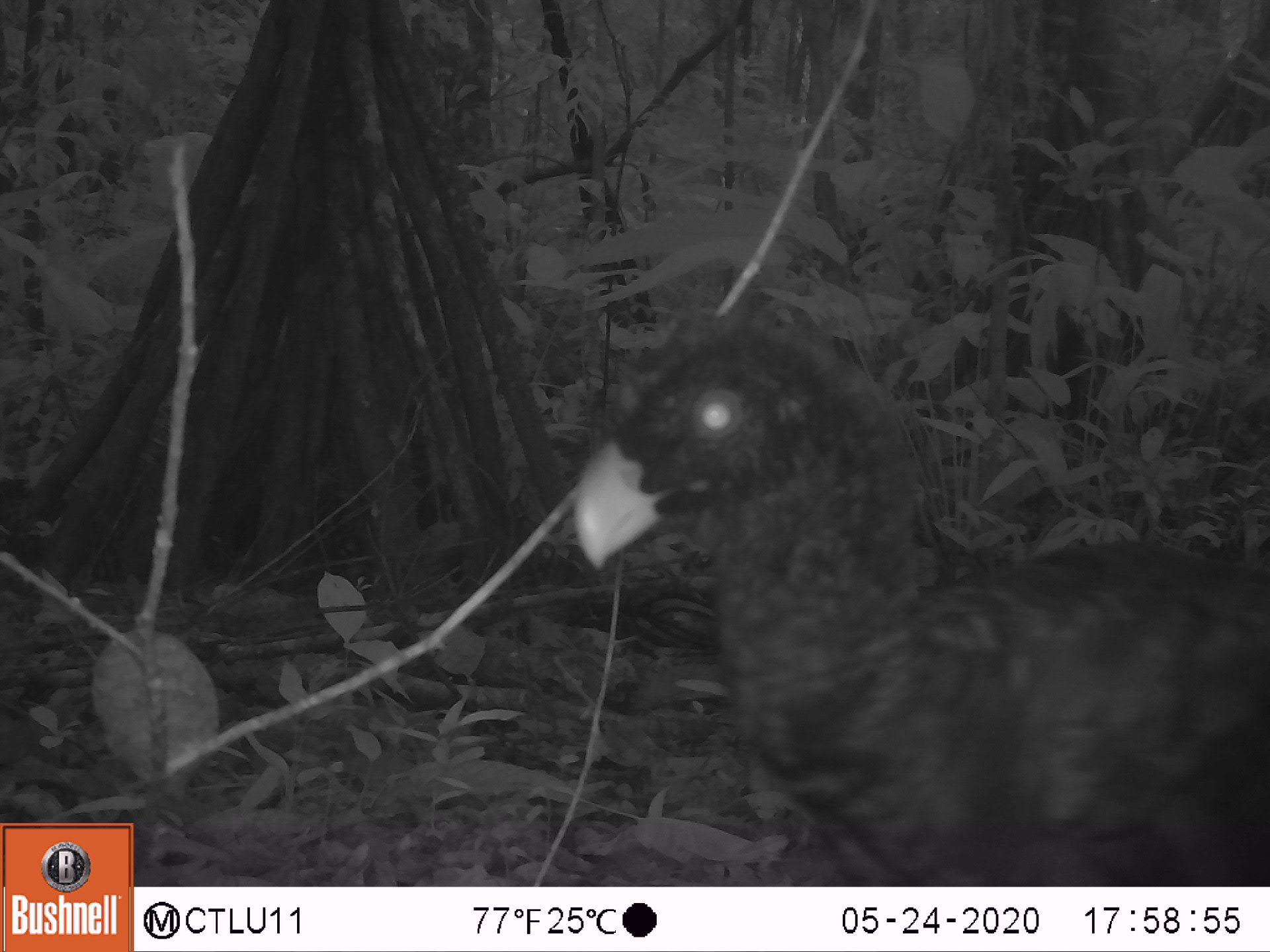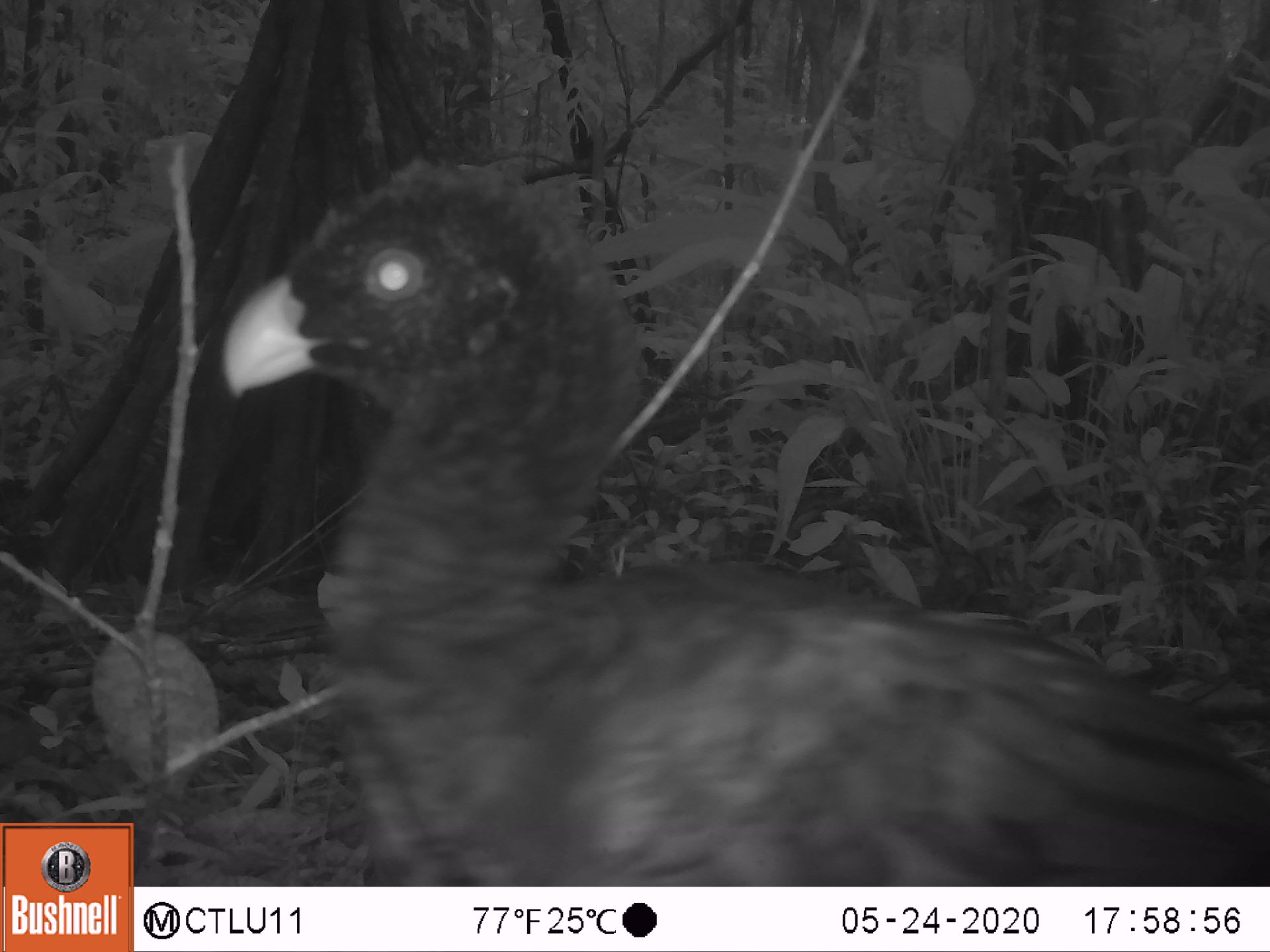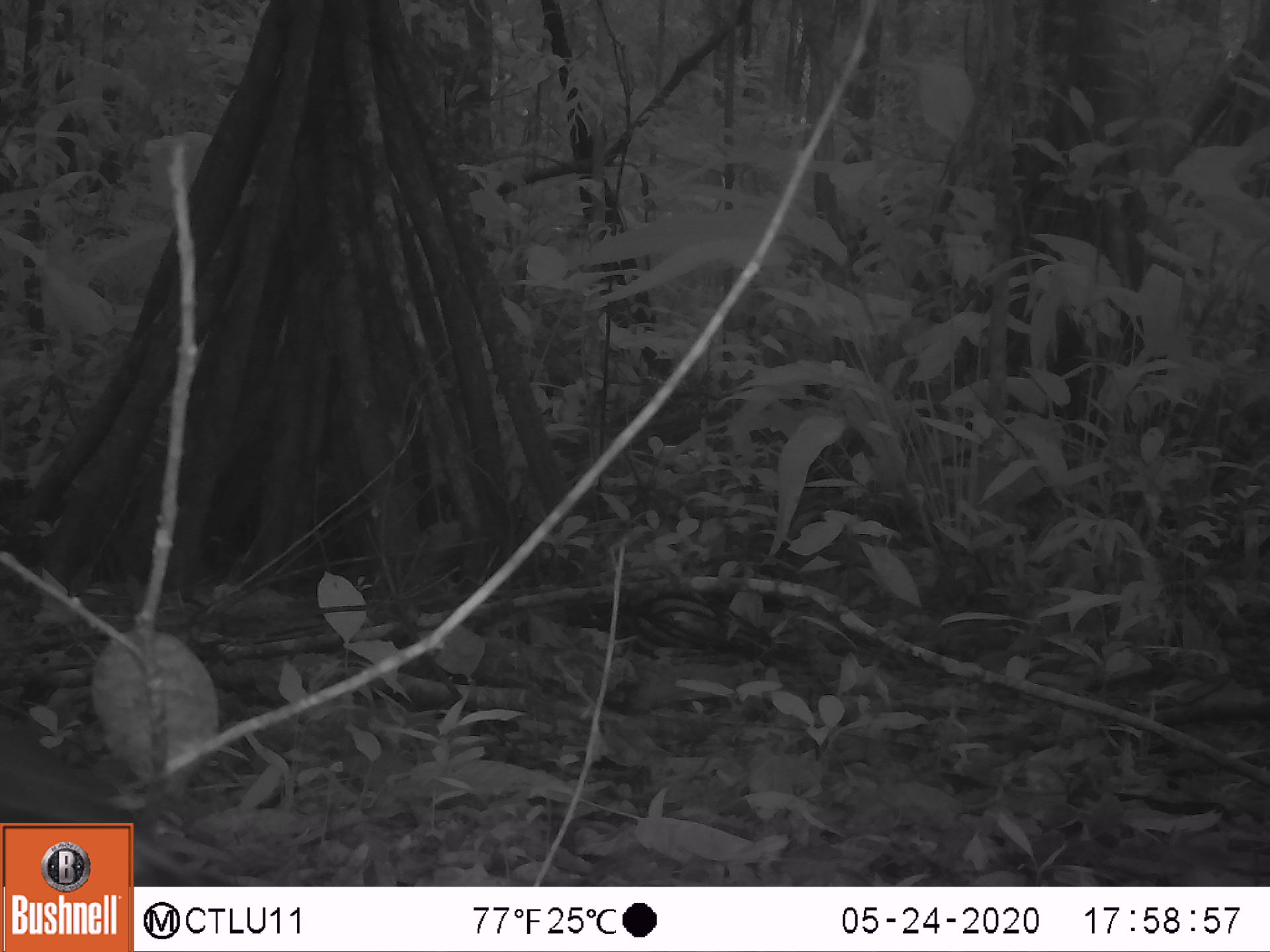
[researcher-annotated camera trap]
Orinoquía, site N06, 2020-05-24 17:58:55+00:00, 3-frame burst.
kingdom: Animalia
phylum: Chordata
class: Aves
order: Galliformes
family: Cracidae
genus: Mitu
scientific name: Mitu salvini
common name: salvin's currasow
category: salvins curassow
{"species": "salvins curassow (salvin's currasow) (Mitu salvini)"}